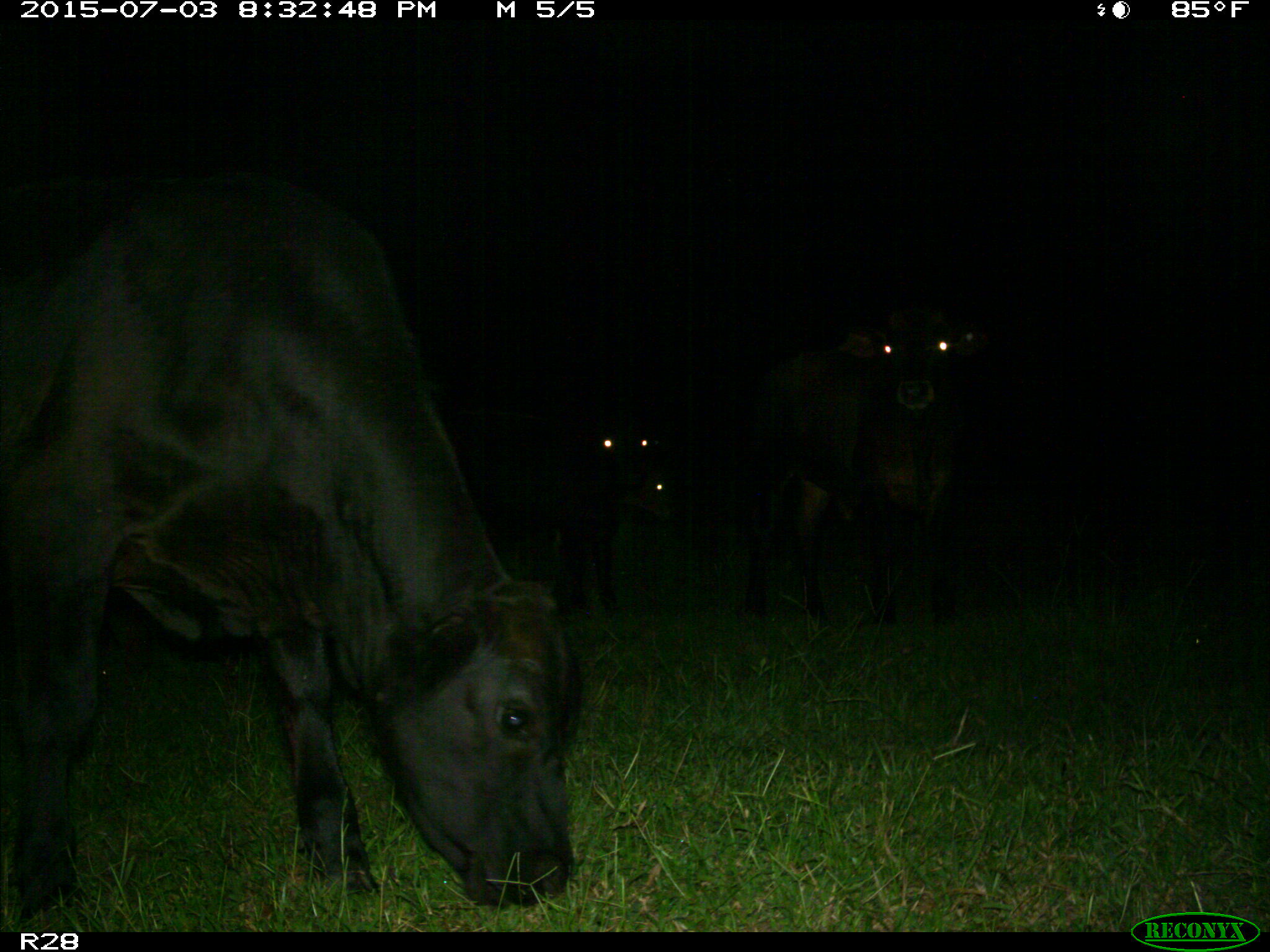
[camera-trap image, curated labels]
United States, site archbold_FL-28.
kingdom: Animalia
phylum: Chordata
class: Mammalia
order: Artiodactyla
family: Bovidae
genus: Bos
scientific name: Bos taurus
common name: domestic cow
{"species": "Bos taurus (domestic cow)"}